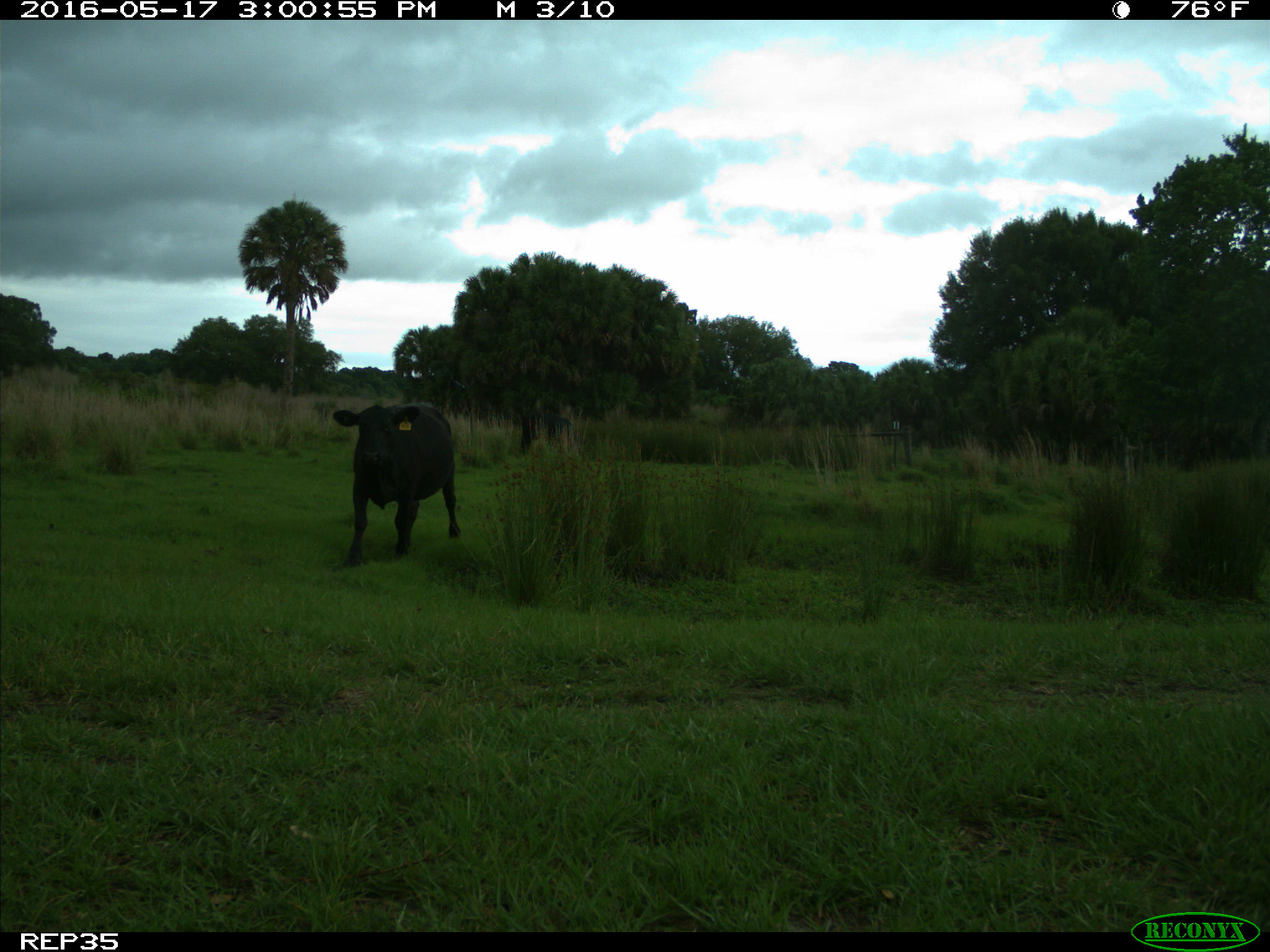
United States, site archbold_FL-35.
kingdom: Animalia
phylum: Chordata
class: Mammalia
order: Artiodactyla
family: Bovidae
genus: Bos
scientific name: Bos taurus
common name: domestic cow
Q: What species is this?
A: Bos taurus (domestic cow).